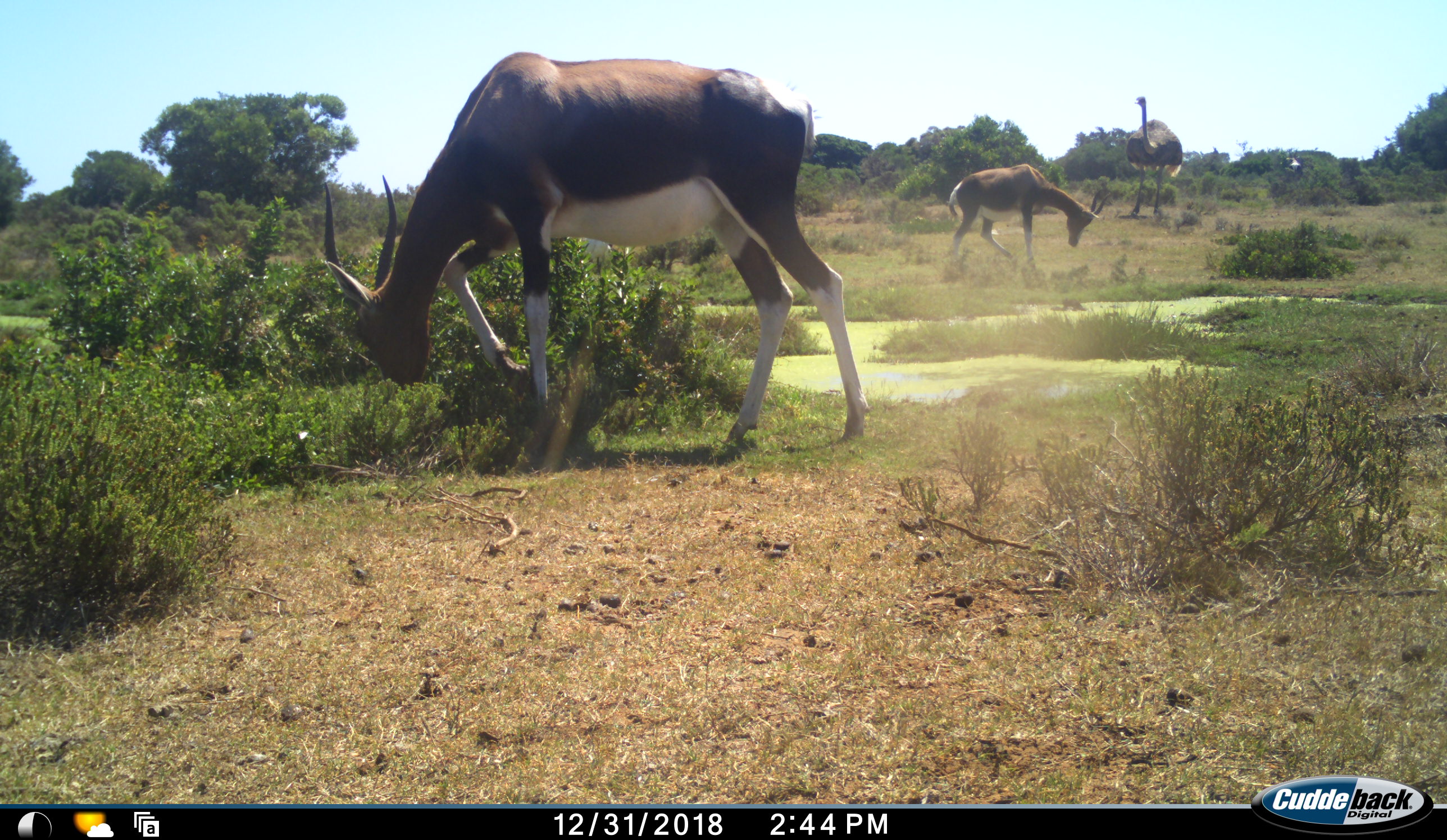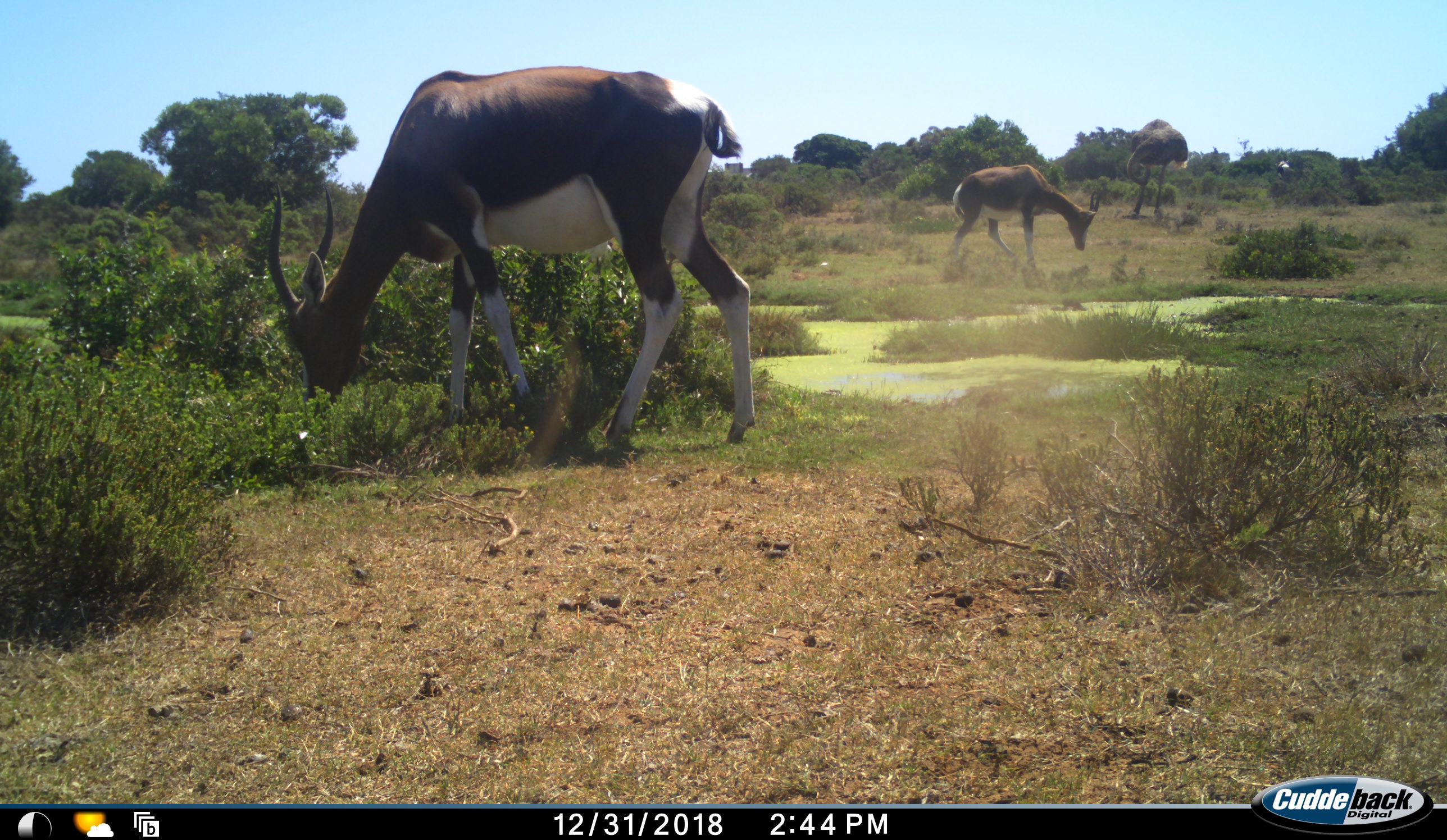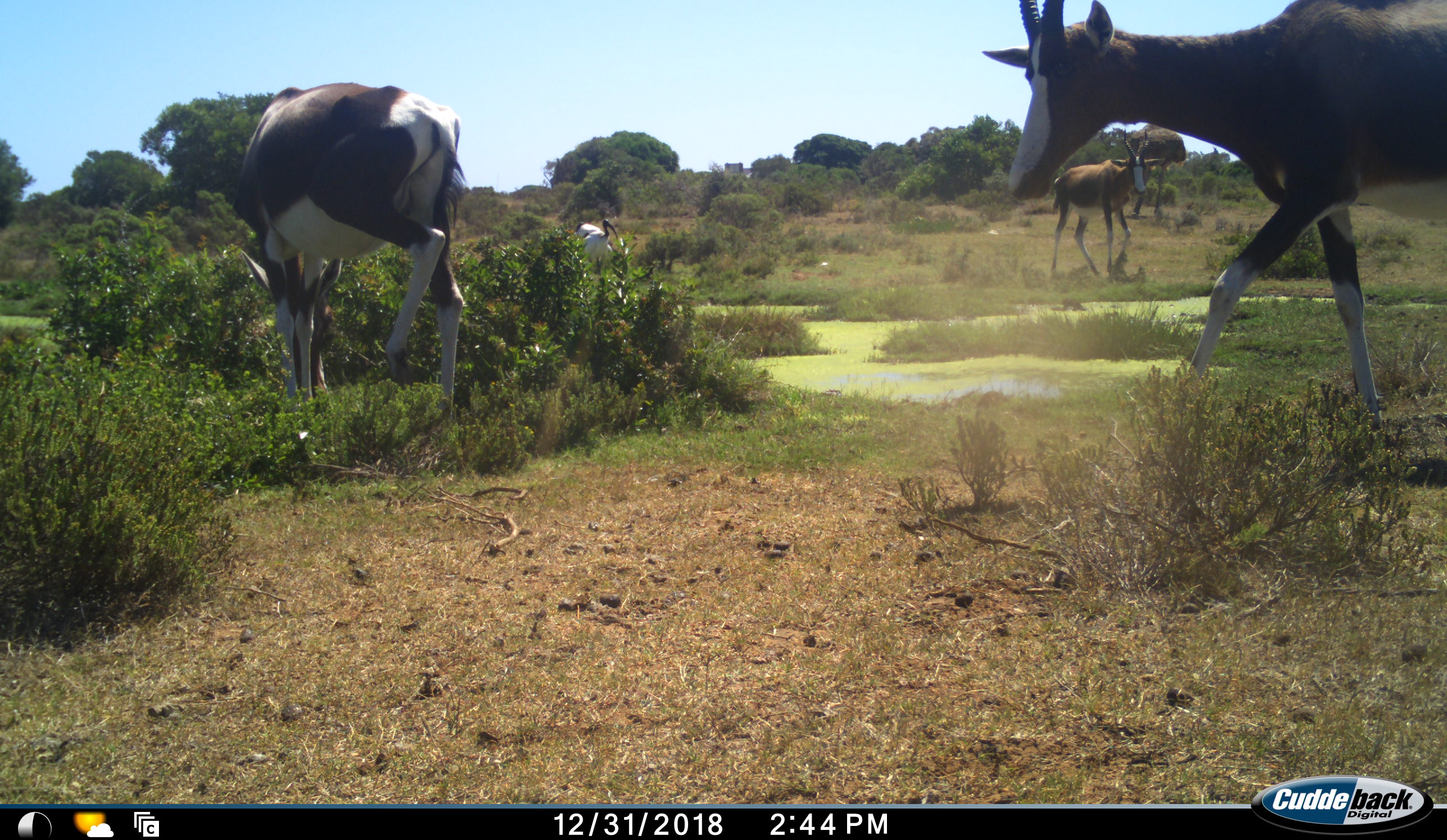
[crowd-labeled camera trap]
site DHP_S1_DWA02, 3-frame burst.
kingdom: Animalia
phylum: Chordata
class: Aves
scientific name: Aves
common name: bird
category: birdother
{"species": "birdother (bird) (Aves)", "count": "1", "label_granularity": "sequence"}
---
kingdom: Animalia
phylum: Chordata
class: Mammalia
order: Artiodactyla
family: Bovidae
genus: Damaliscus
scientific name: Damaliscus pygargus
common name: bontebok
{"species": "bontebok (Damaliscus pygargus)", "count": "3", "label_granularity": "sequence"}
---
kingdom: Animalia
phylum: Chordata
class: Aves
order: Struthioniformes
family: Struthionidae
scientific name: Struthionidae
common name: ostrich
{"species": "ostrich (Struthionidae)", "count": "1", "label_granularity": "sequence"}